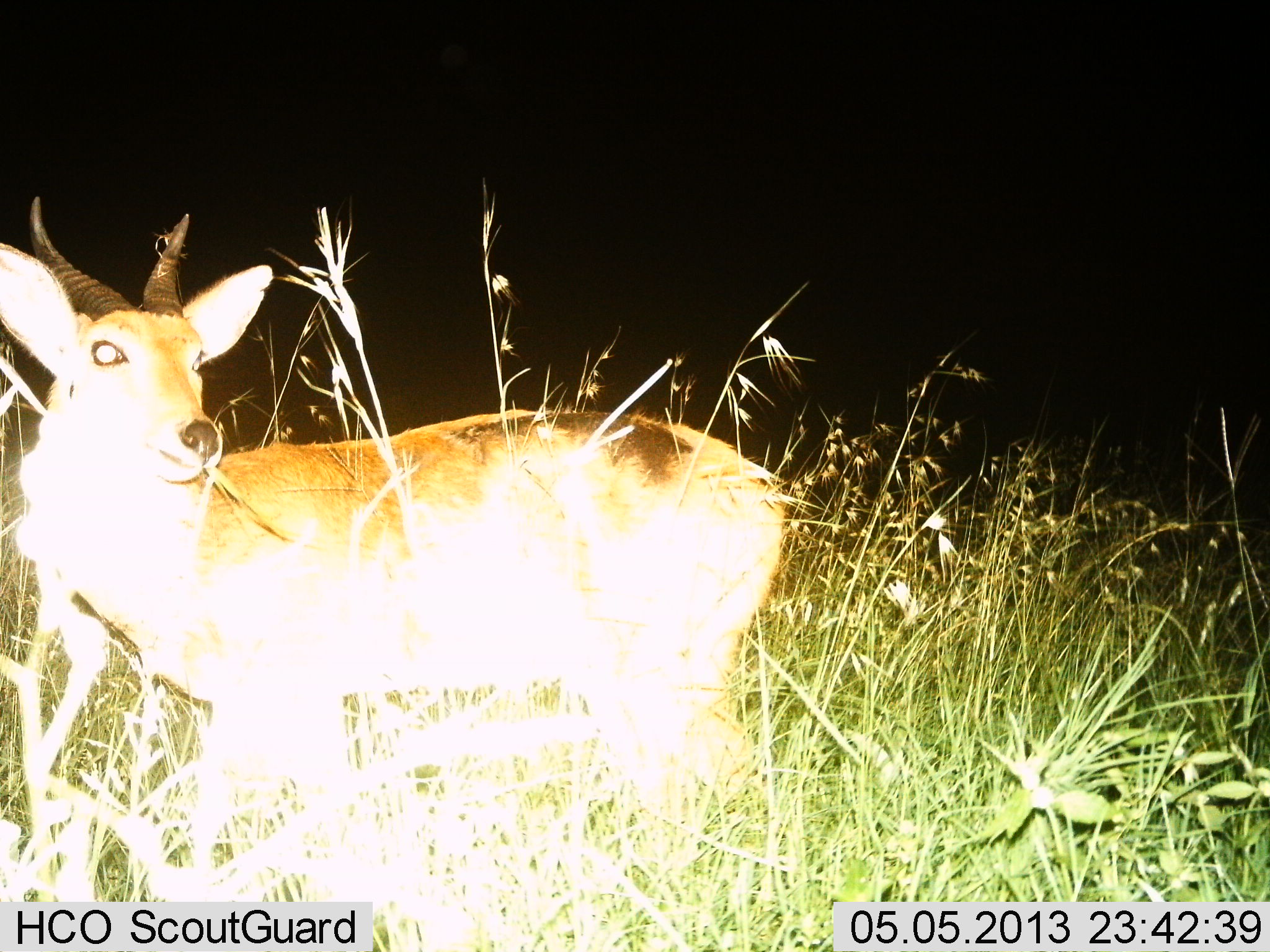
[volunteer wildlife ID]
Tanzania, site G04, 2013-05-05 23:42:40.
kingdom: Animalia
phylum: Chordata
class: Mammalia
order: Artiodactyla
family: Bovidae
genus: Redunca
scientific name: Redunca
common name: reedbuck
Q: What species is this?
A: Reedbuck (Redunca).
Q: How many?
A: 1.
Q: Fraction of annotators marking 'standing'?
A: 91%.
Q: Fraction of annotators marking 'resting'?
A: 4%.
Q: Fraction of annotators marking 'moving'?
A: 4%.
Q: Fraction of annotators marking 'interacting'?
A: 0%.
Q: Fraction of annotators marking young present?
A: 0%.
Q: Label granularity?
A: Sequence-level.